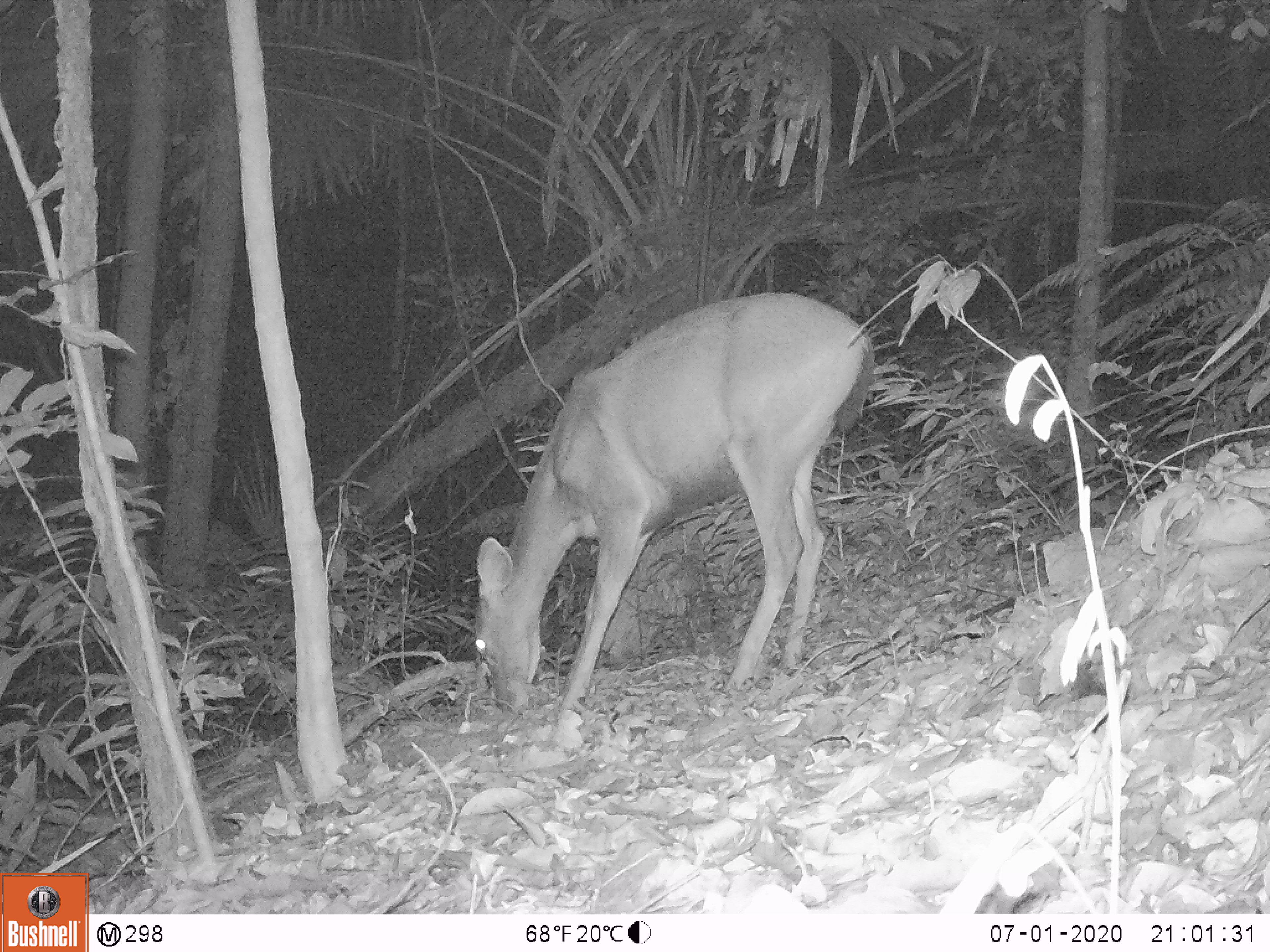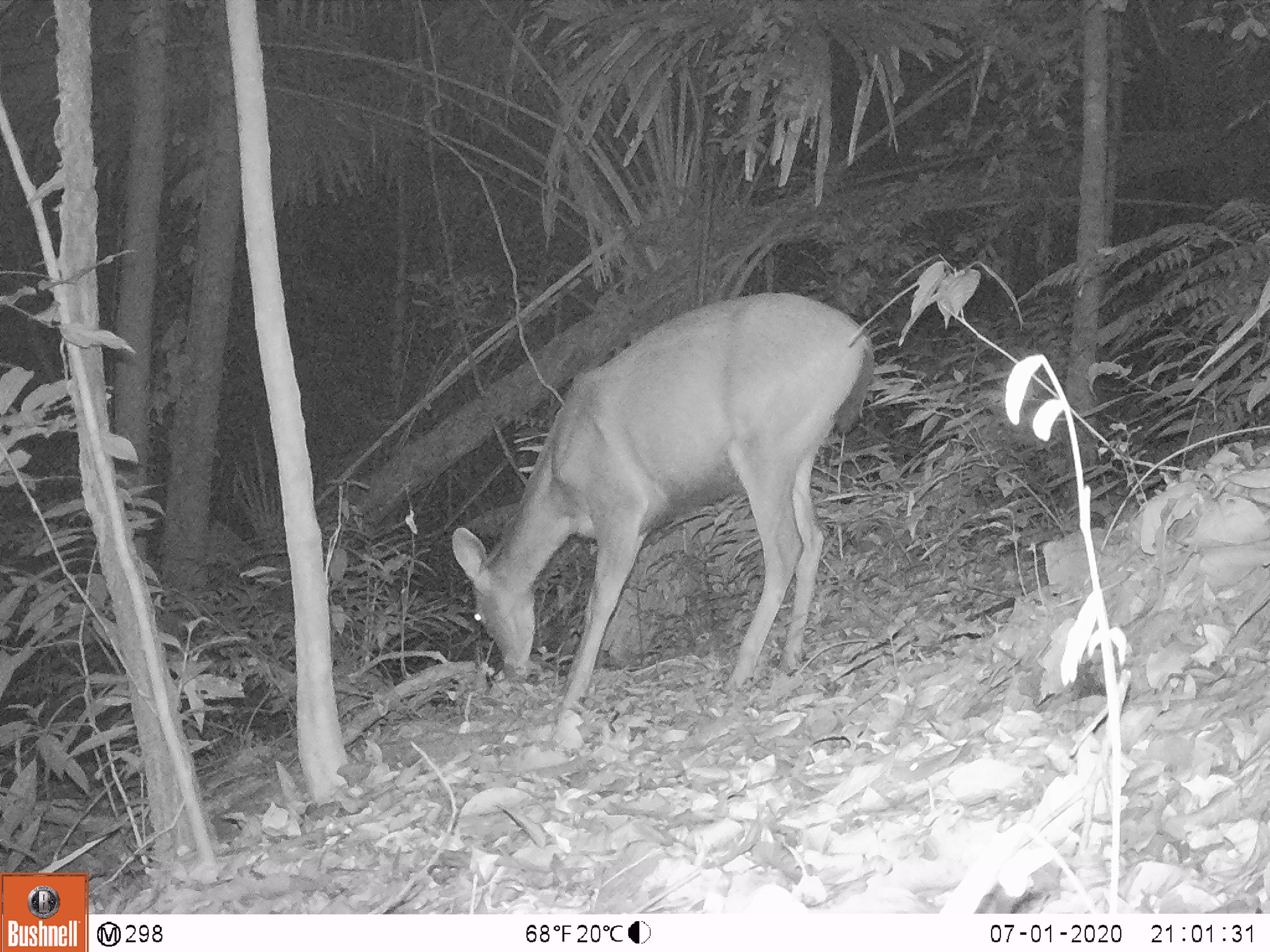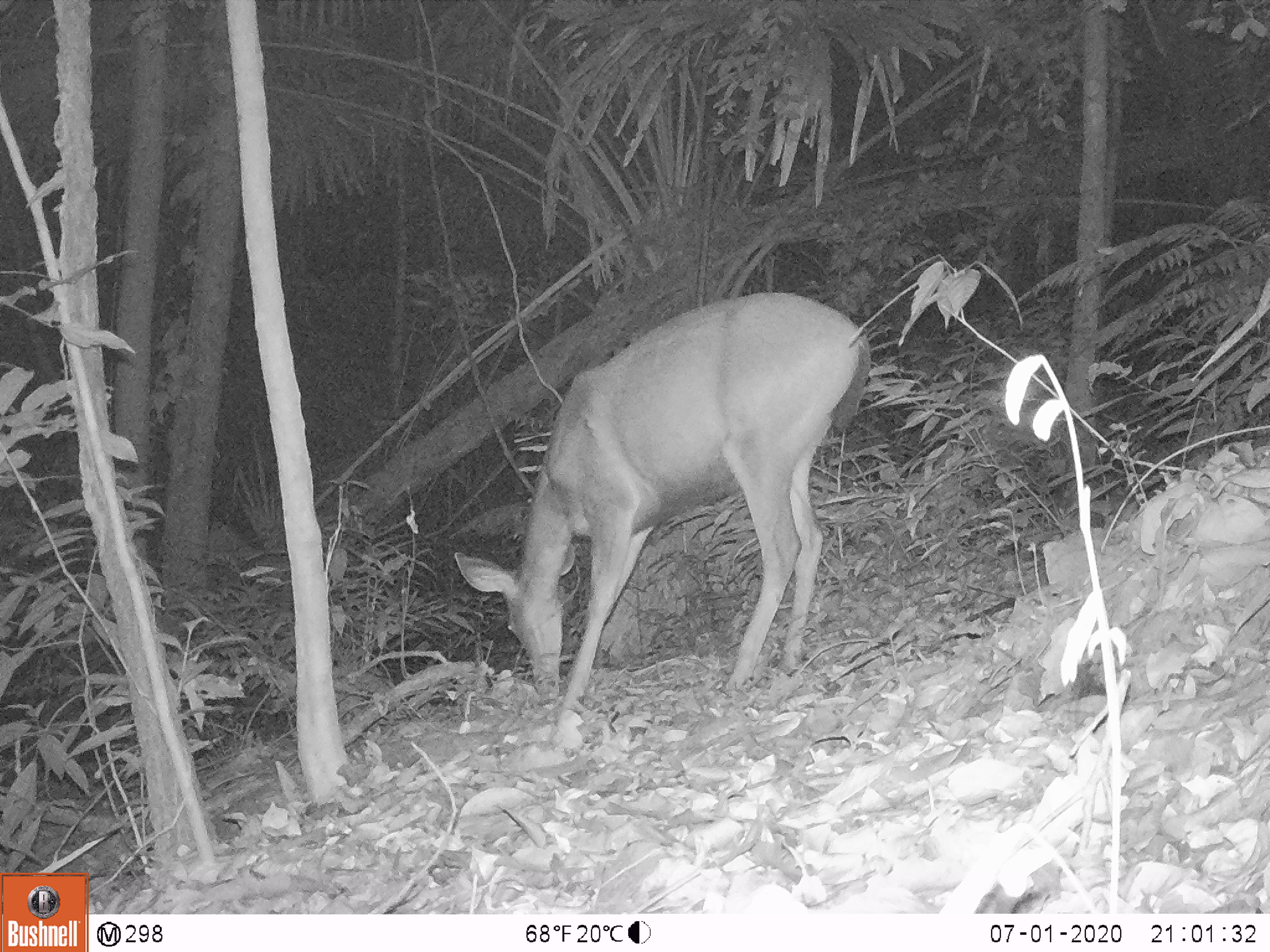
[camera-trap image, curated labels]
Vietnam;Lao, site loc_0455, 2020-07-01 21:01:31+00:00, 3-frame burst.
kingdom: Animalia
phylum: Chordata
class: Mammalia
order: Artiodactyla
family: Cervidae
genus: Rusa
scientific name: Rusa unicolor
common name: sambar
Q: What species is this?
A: Sambar (Rusa unicolor).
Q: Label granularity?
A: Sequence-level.